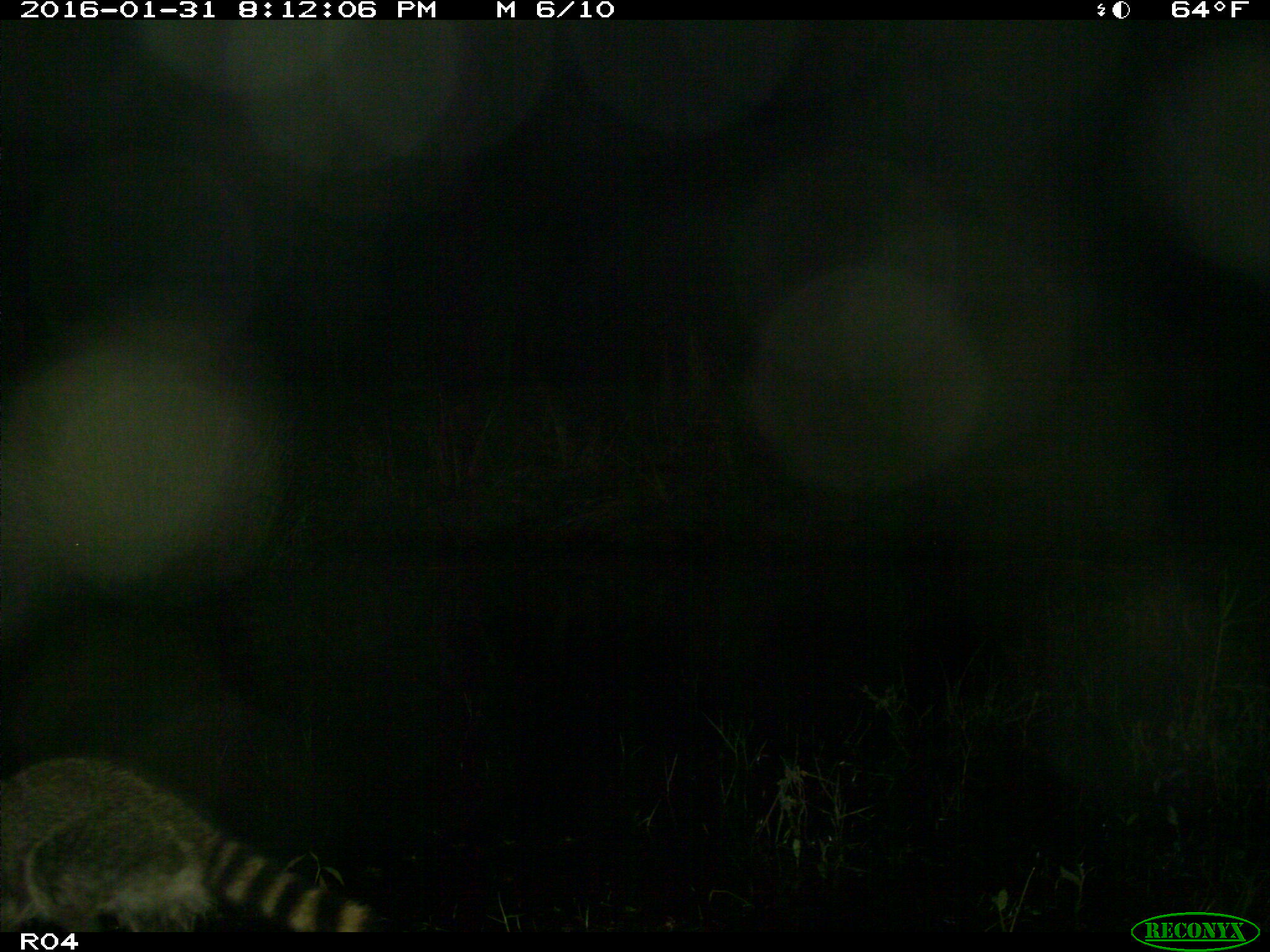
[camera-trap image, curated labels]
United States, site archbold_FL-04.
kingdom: Animalia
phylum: Chordata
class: Mammalia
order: Carnivora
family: Procyonidae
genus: Procyon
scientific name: Procyon lotor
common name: common raccoon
Procyon lotor (common raccoon).